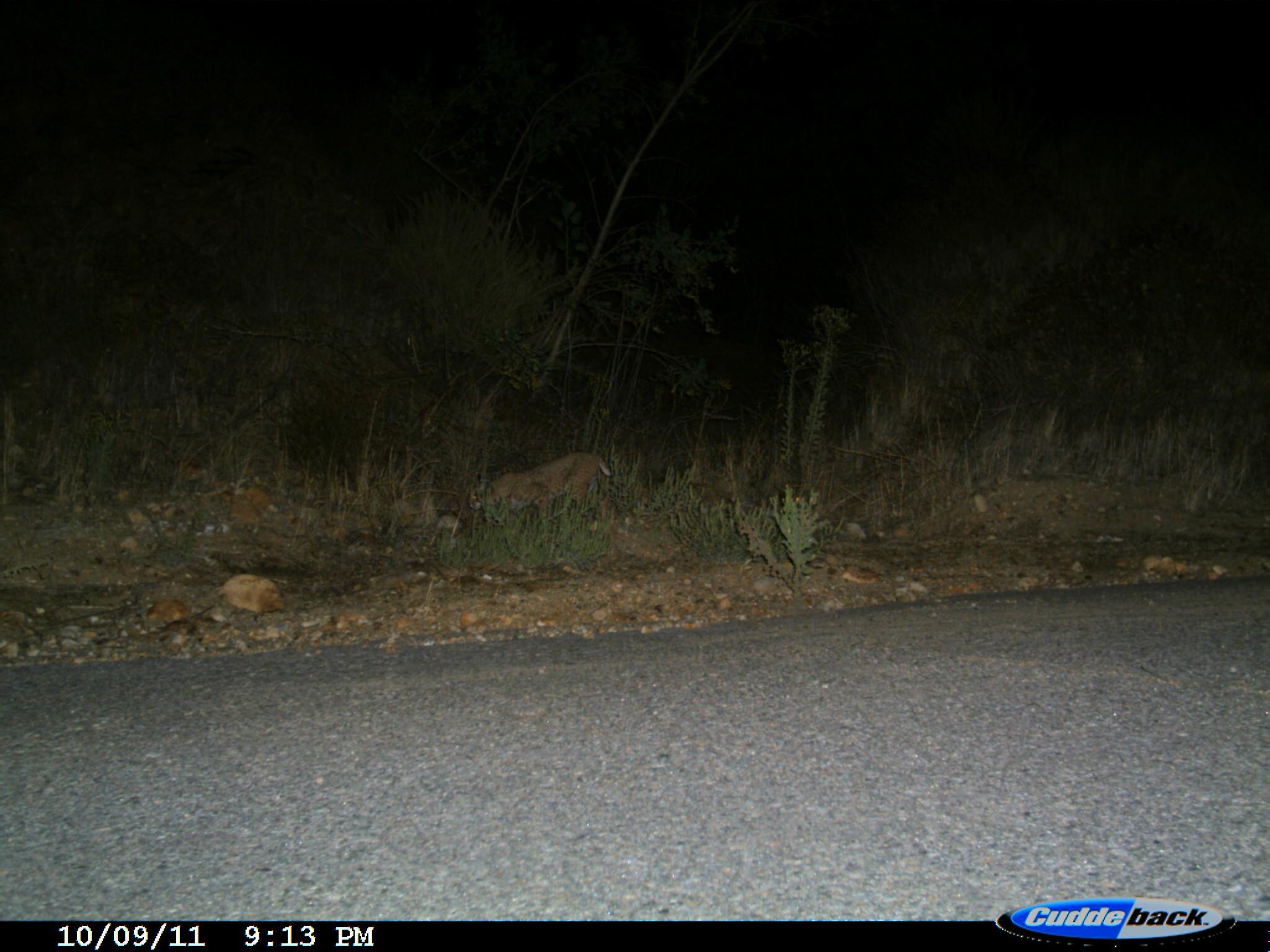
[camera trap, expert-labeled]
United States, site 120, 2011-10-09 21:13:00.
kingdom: Animalia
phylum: Chordata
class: Mammalia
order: Carnivora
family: Felidae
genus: Lynx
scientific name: Lynx rufus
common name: bobcat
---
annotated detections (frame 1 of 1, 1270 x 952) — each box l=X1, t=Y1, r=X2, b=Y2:
bobcat: l=456, t=441, r=630, b=542